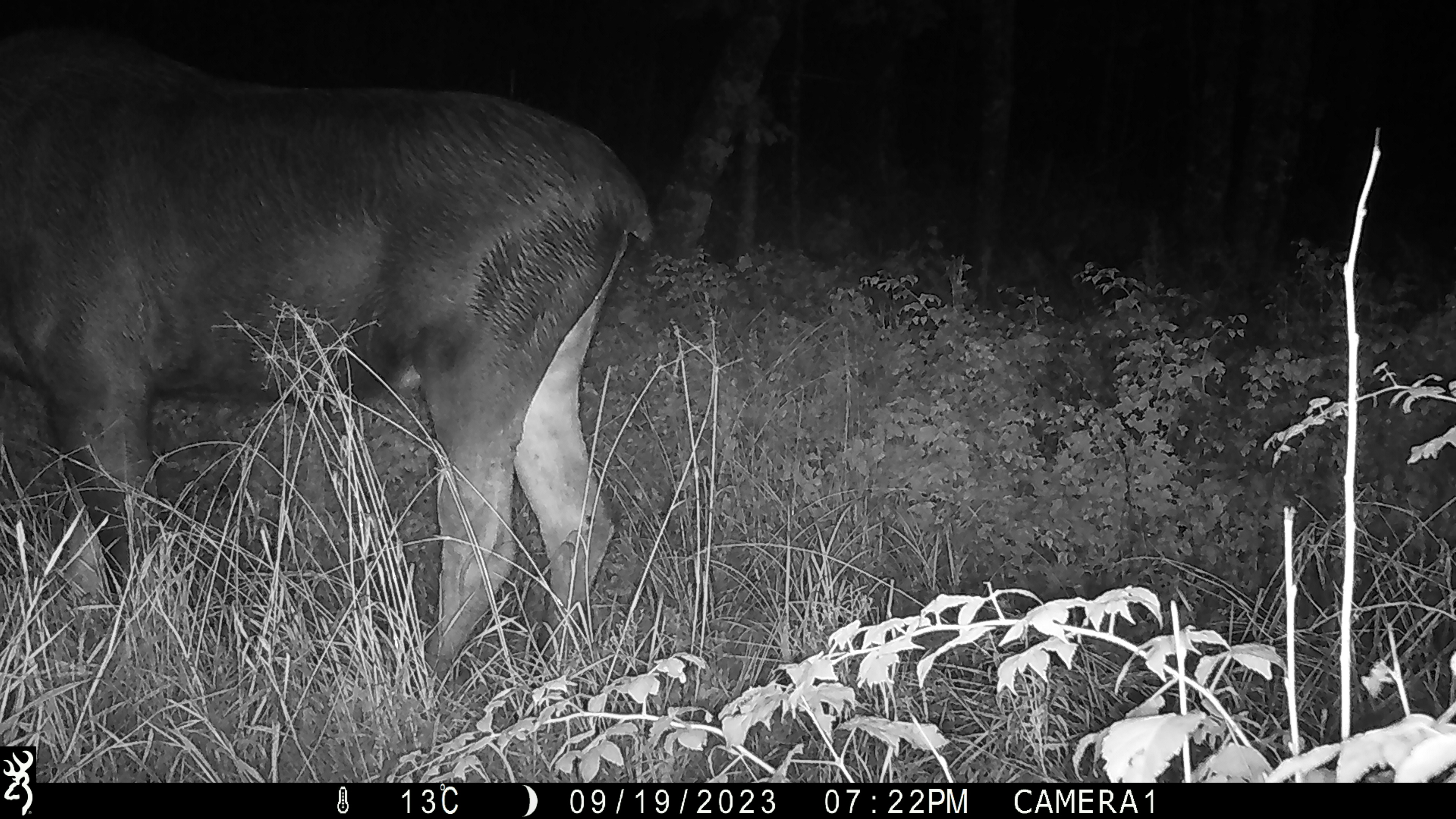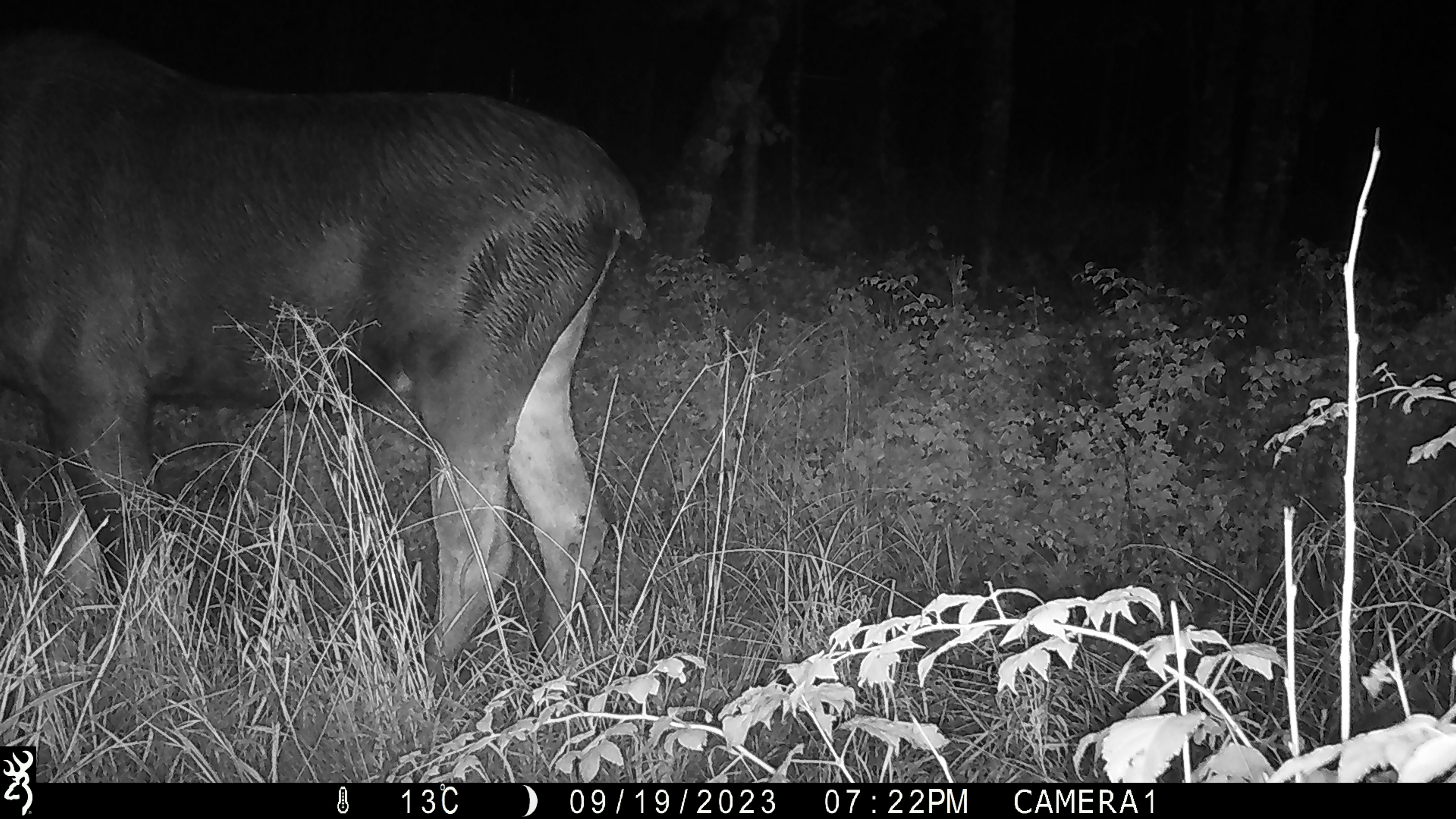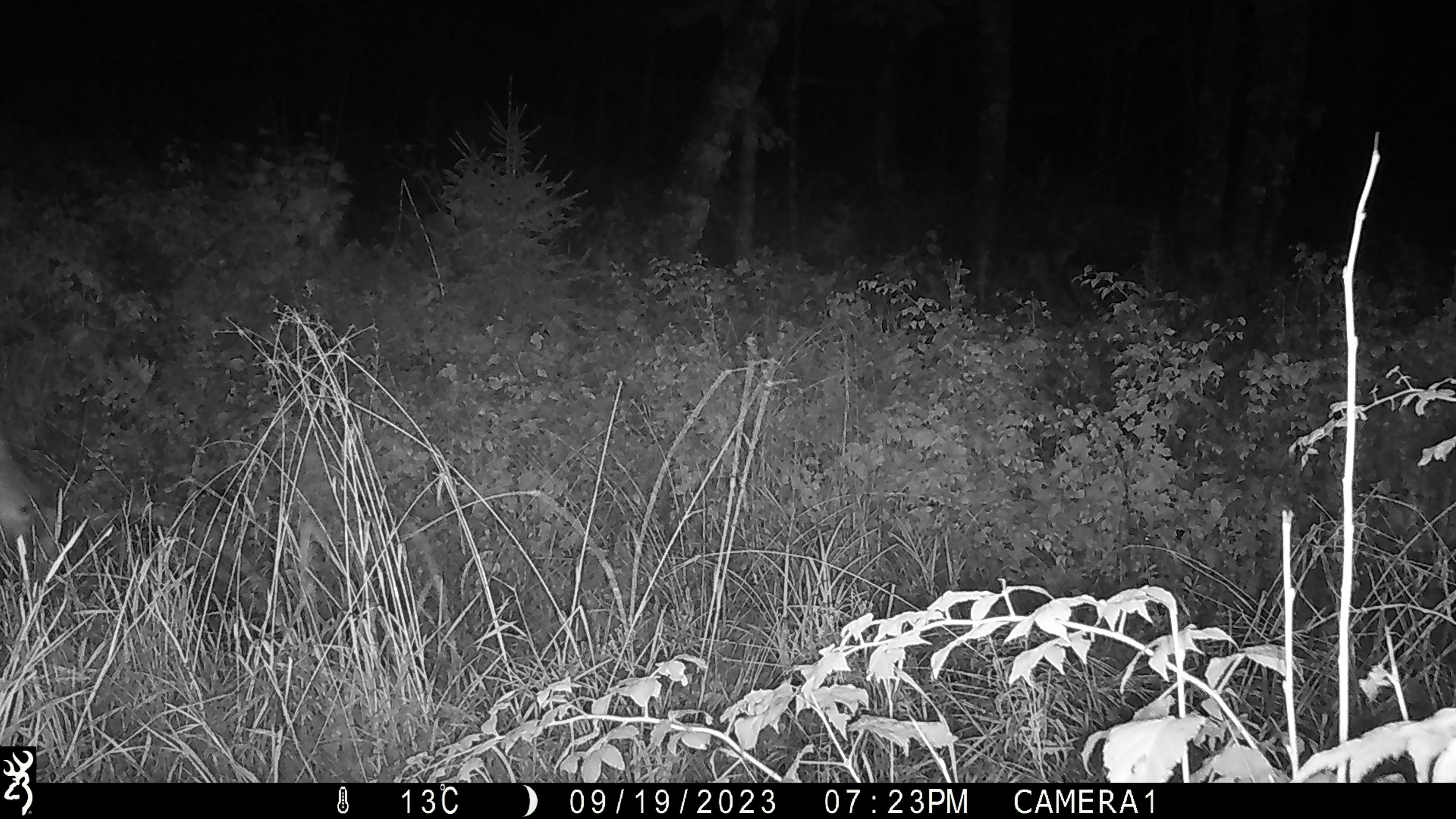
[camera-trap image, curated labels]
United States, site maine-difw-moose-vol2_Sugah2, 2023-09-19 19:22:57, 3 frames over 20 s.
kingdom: Animalia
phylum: Chordata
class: Mammalia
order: Artiodactyla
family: Cervidae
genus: Alces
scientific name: Alces alces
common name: moose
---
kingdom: Animalia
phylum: Chordata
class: Mammalia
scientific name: Mammalia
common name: mammal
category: mammal sp.